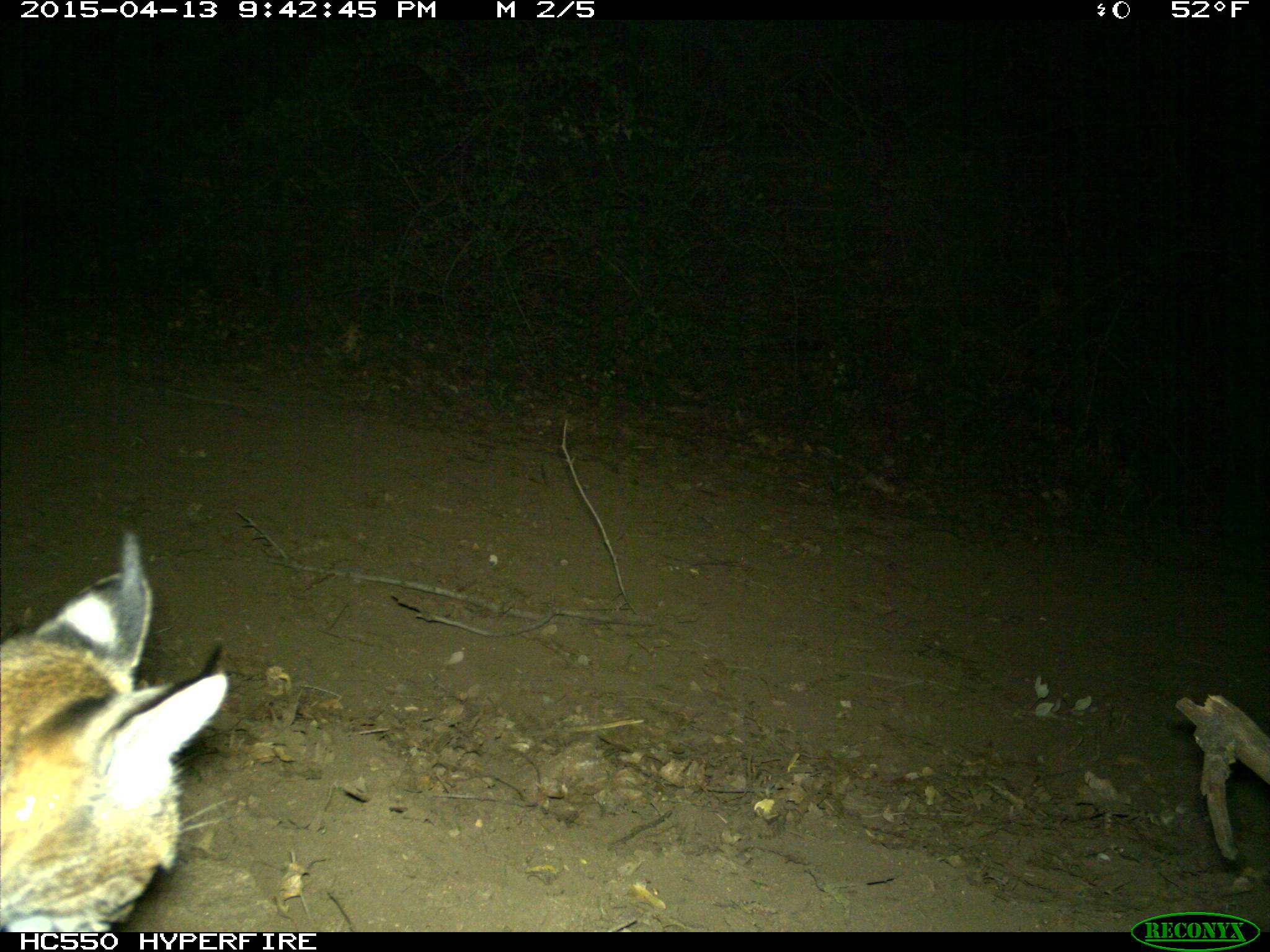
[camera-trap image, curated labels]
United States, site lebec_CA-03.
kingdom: Animalia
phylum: Chordata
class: Mammalia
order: Carnivora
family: Felidae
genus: Lynx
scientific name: Lynx rufus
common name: bobcat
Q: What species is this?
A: Lynx rufus (bobcat).